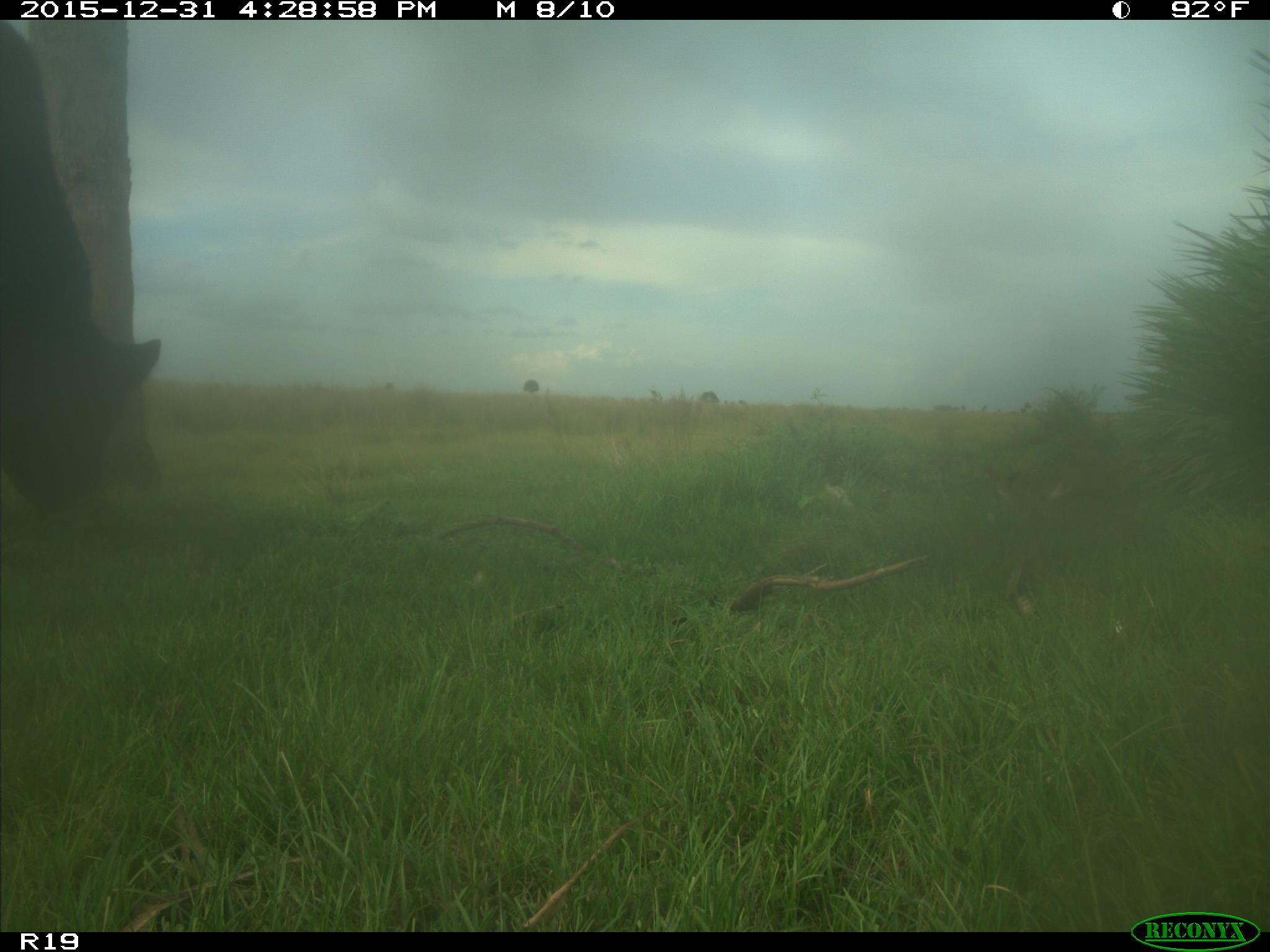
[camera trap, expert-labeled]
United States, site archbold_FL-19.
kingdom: Animalia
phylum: Chordata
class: Mammalia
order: Artiodactyla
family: Bovidae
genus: Bos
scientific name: Bos taurus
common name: domestic cow